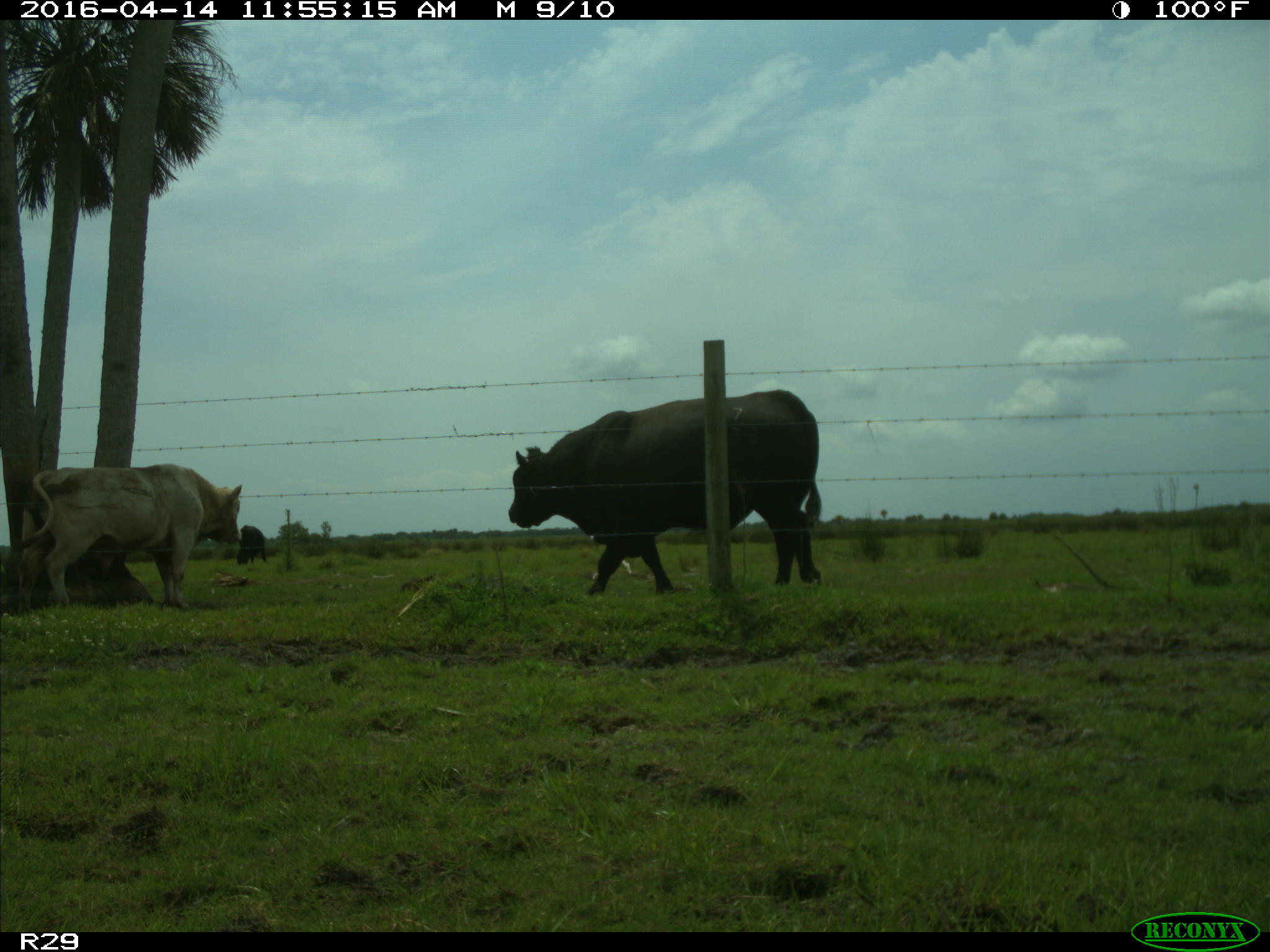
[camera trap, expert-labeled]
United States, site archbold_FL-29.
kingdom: Animalia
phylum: Chordata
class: Mammalia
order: Artiodactyla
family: Bovidae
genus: Bos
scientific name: Bos taurus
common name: domestic cow